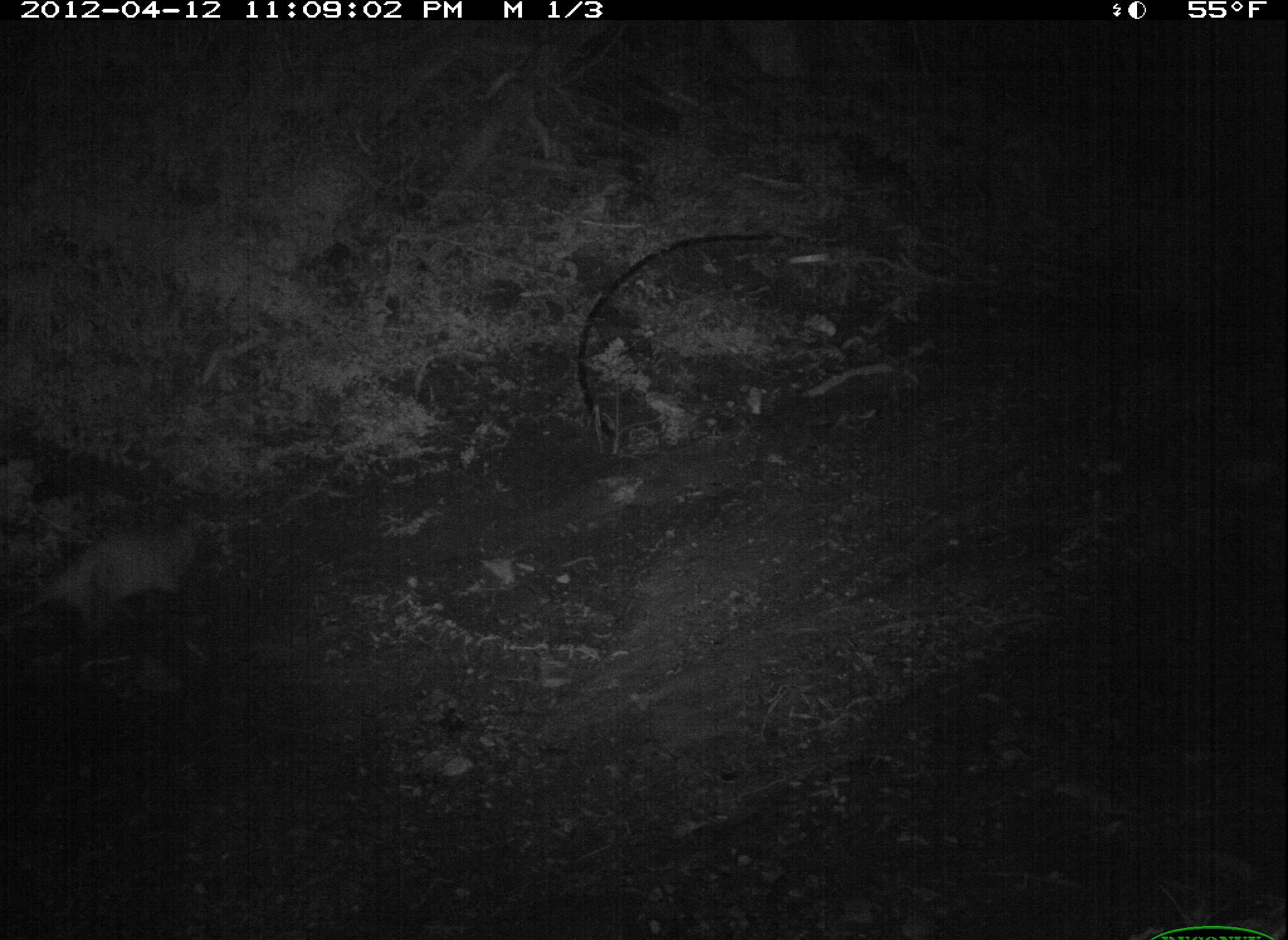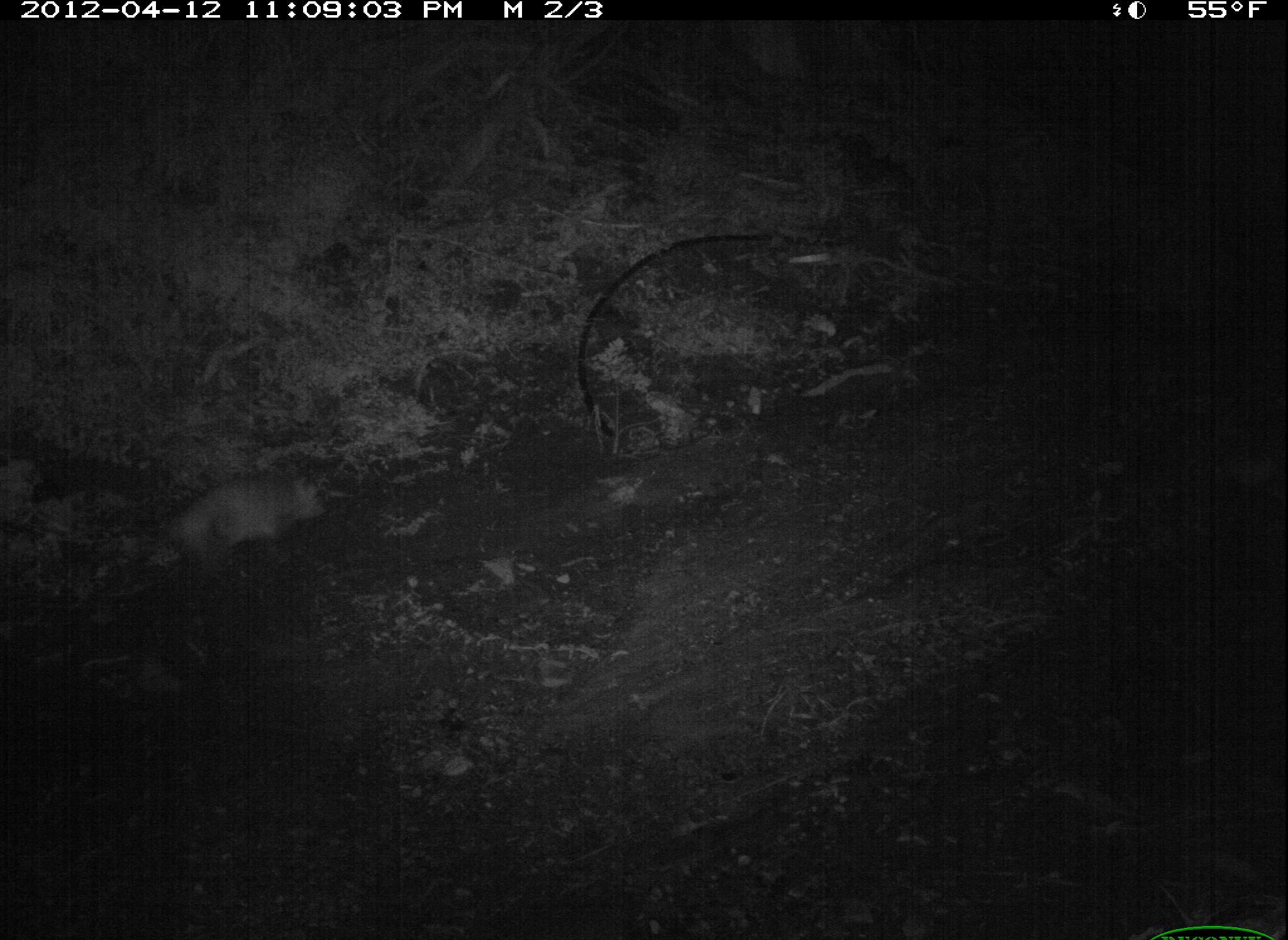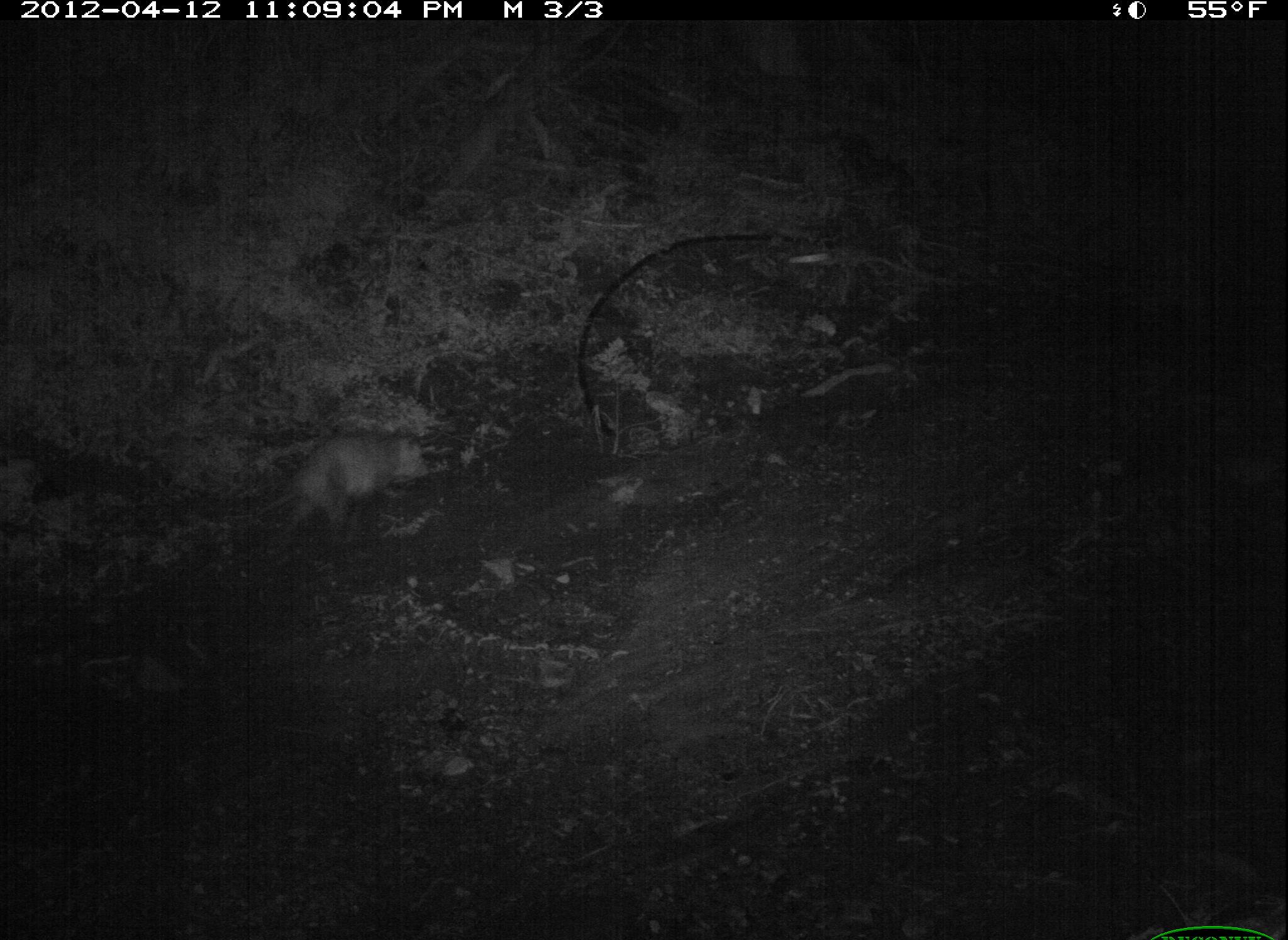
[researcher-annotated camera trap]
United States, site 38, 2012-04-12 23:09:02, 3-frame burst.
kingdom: Animalia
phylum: Chordata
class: Mammalia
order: Didelphimorphia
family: Didelphidae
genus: Didelphis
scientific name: Didelphis virginiana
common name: virginia opossum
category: opossum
Opossum (virginia opossum) (Didelphis virginiana).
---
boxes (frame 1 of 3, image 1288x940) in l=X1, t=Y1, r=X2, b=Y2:
opossum: l=2, t=493, r=222, b=652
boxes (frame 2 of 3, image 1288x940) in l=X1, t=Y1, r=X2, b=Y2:
opossum: l=108, t=457, r=393, b=569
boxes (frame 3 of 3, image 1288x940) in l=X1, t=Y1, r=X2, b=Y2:
opossum: l=248, t=422, r=433, b=567